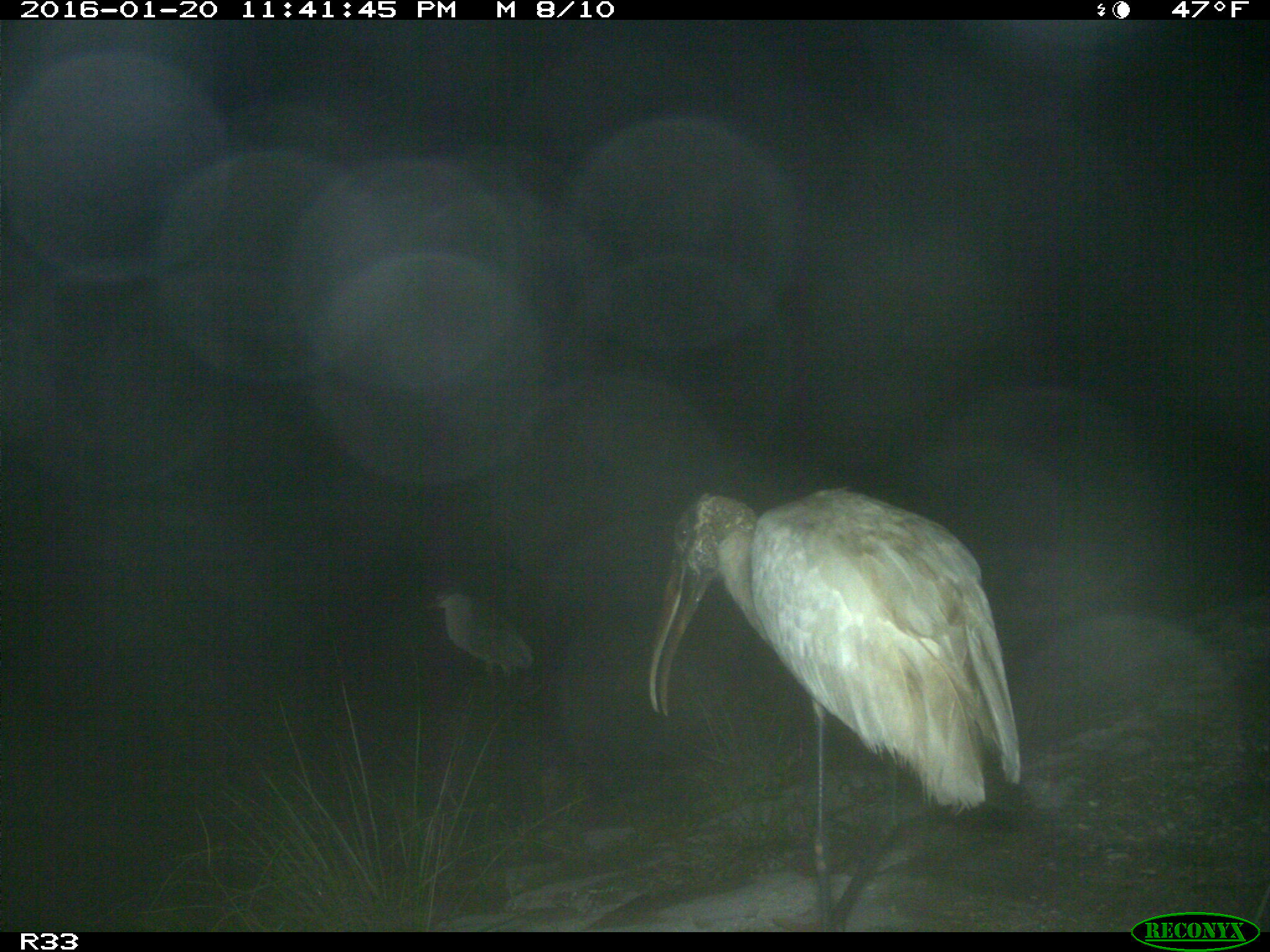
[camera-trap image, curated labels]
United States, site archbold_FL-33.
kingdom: Animalia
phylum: Chordata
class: Aves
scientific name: Aves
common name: birds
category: unidentified bird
Unidentified bird (birds) (Aves).